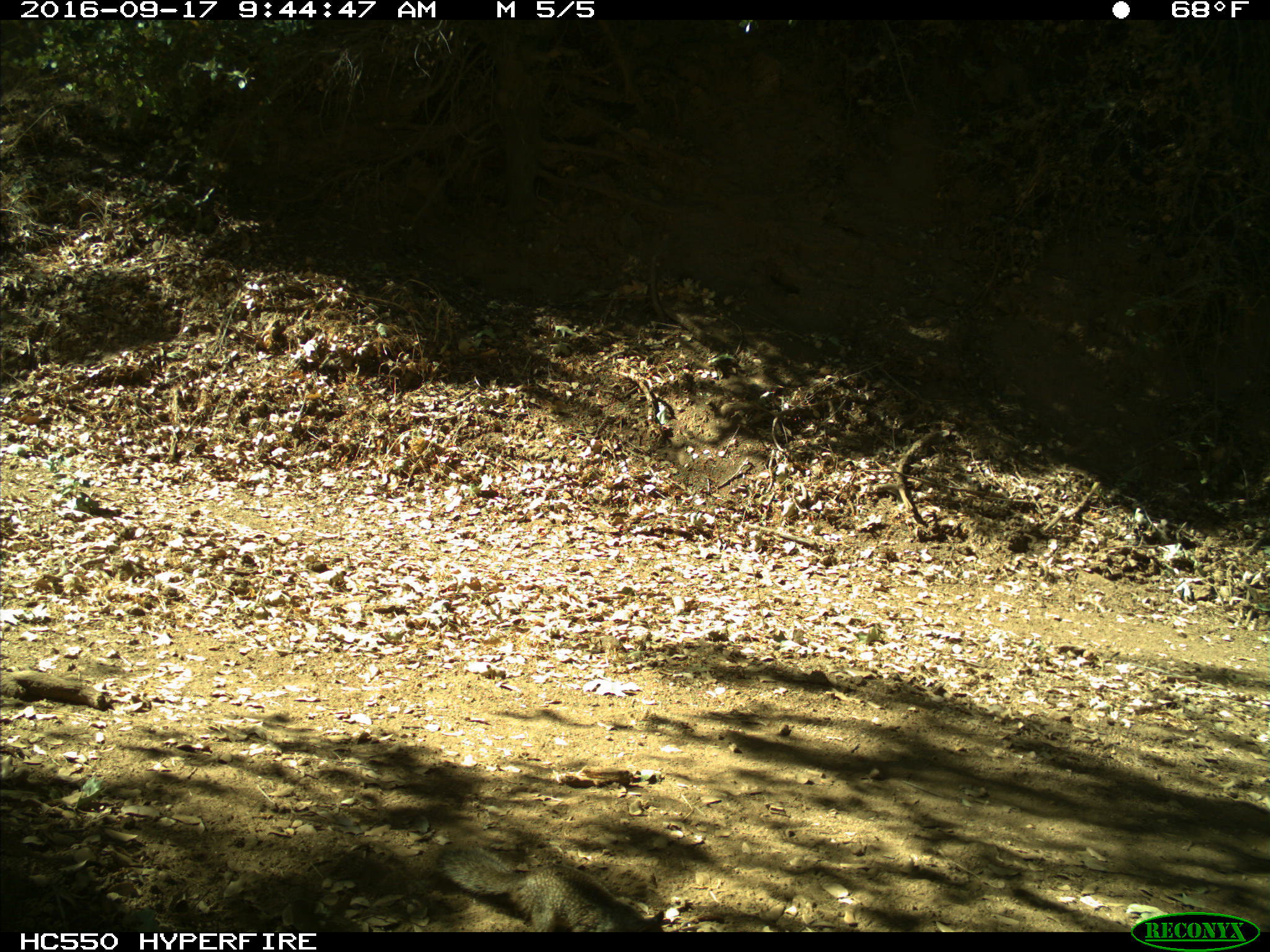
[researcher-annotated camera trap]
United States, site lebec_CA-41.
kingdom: Animalia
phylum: Chordata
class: Mammalia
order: Rodentia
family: Sciuridae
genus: Otospermophilus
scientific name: Otospermophilus beecheyi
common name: california ground squirrel